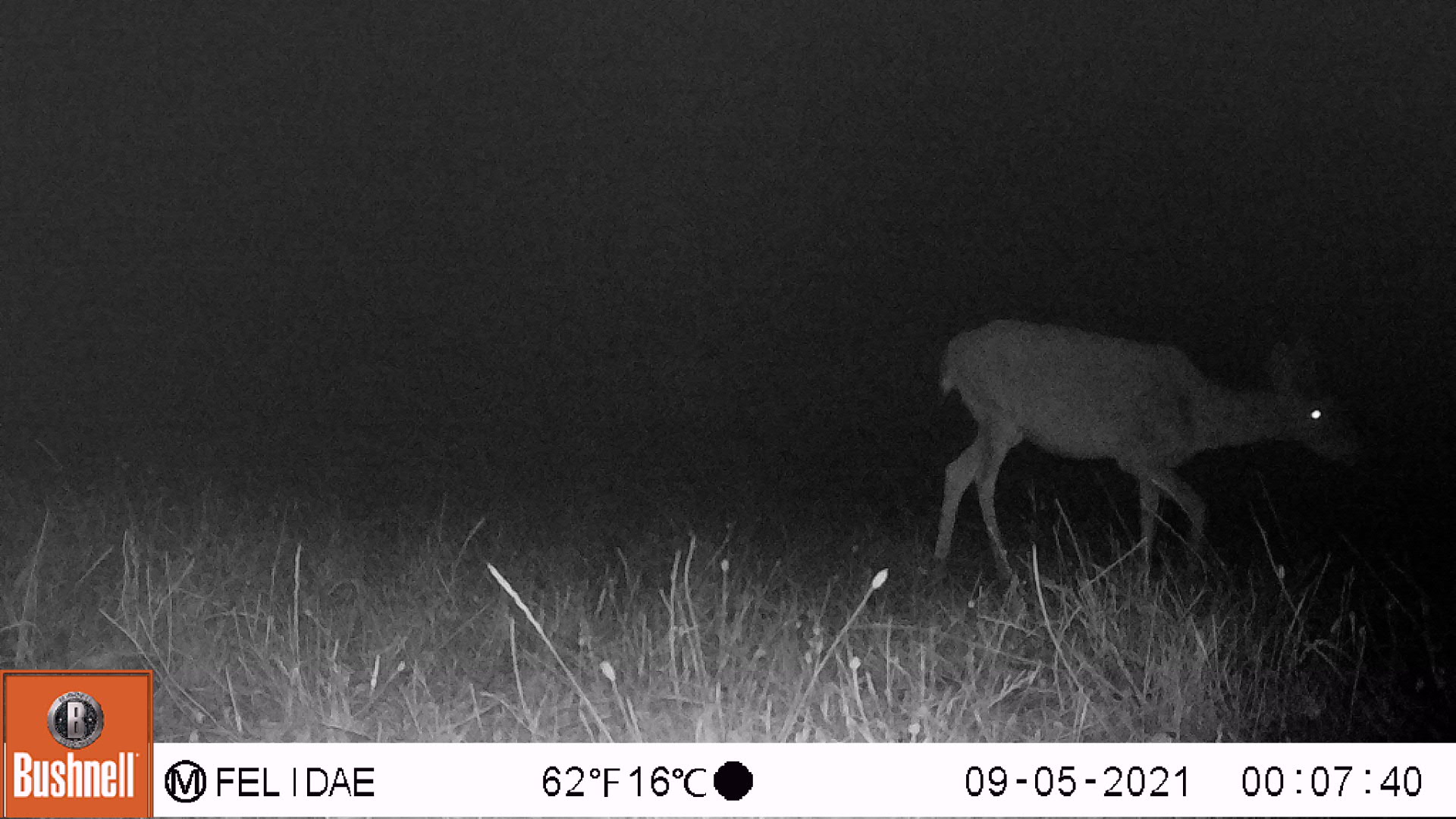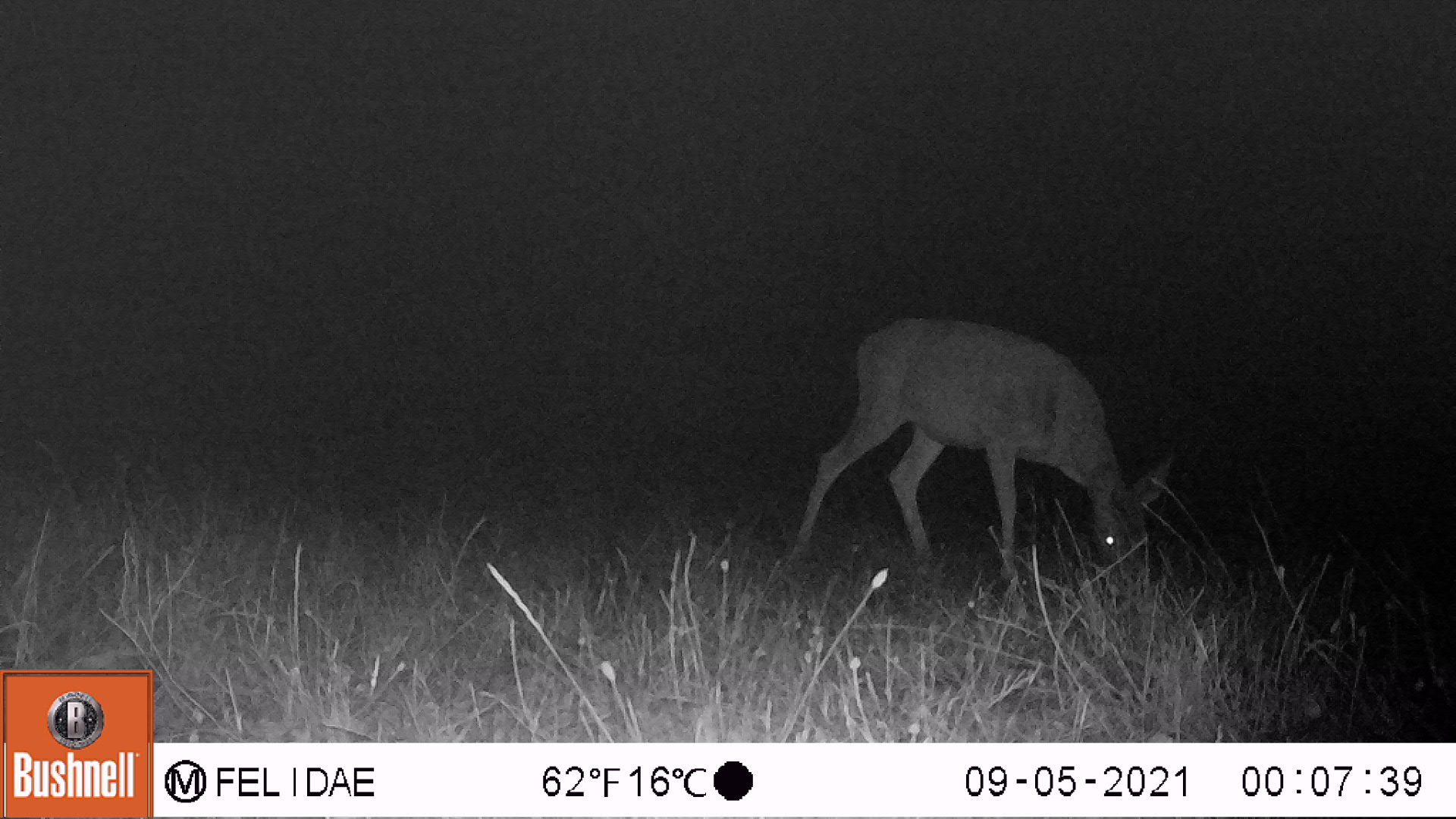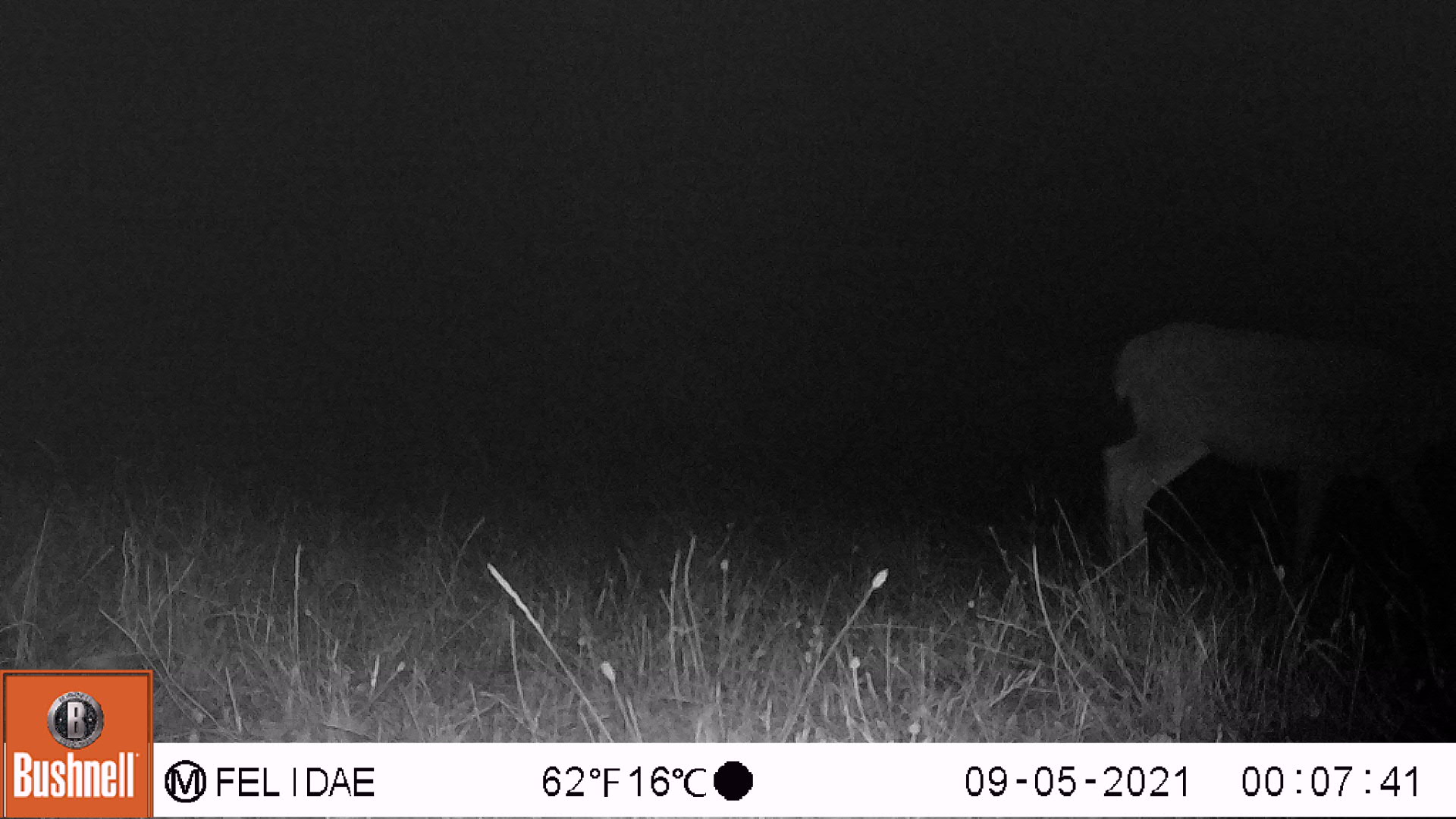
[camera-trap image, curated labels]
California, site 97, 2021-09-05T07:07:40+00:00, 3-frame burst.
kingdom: Animalia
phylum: Chordata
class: Mammalia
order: Artiodactyla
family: Cervidae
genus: Odocoileus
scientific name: Odocoileus hemionus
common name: mule deer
Mule deer (Odocoileus hemionus).